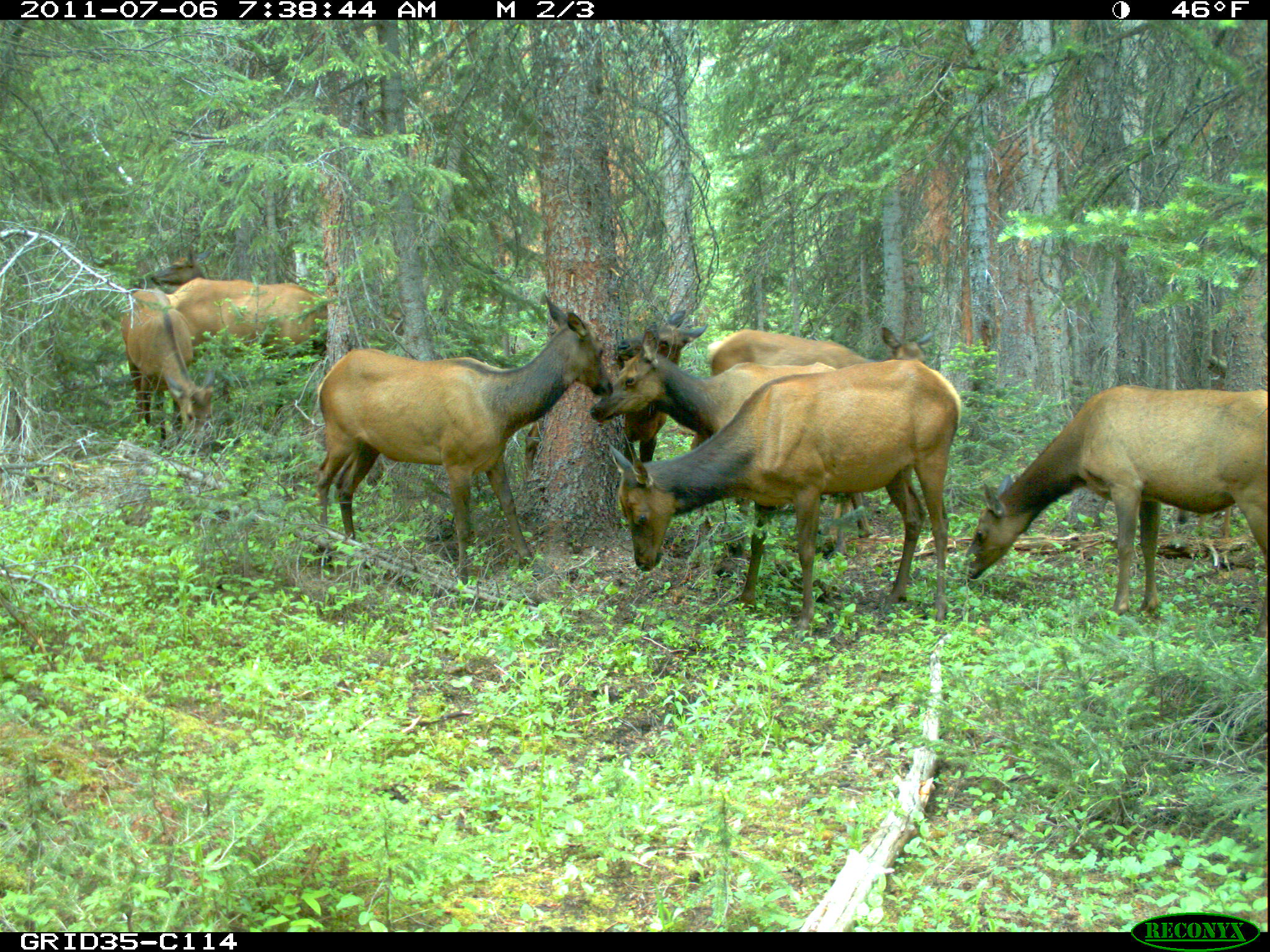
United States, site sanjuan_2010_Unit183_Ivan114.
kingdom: Animalia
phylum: Chordata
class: Mammalia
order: Artiodactyla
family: Cervidae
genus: Cervus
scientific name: Cervus elaphus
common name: red deer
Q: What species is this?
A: Cervus elaphus (red deer).